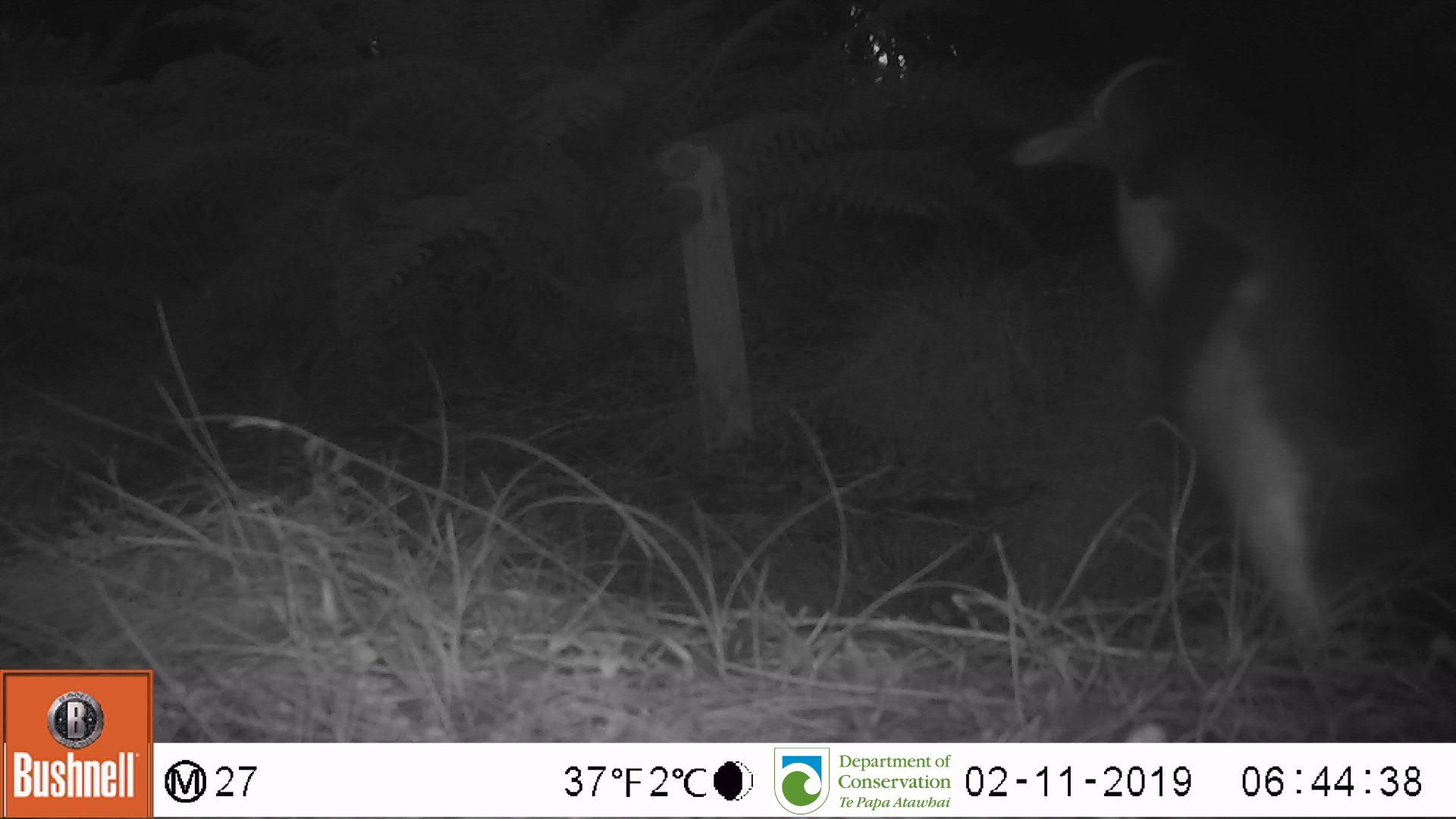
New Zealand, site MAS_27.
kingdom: Animalia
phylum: Chordata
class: Aves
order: Sphenisciformes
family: Spheniscidae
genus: Megadyptes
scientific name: Megadyptes antipodes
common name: yellow-eyed penguin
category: yellow eyed penguin